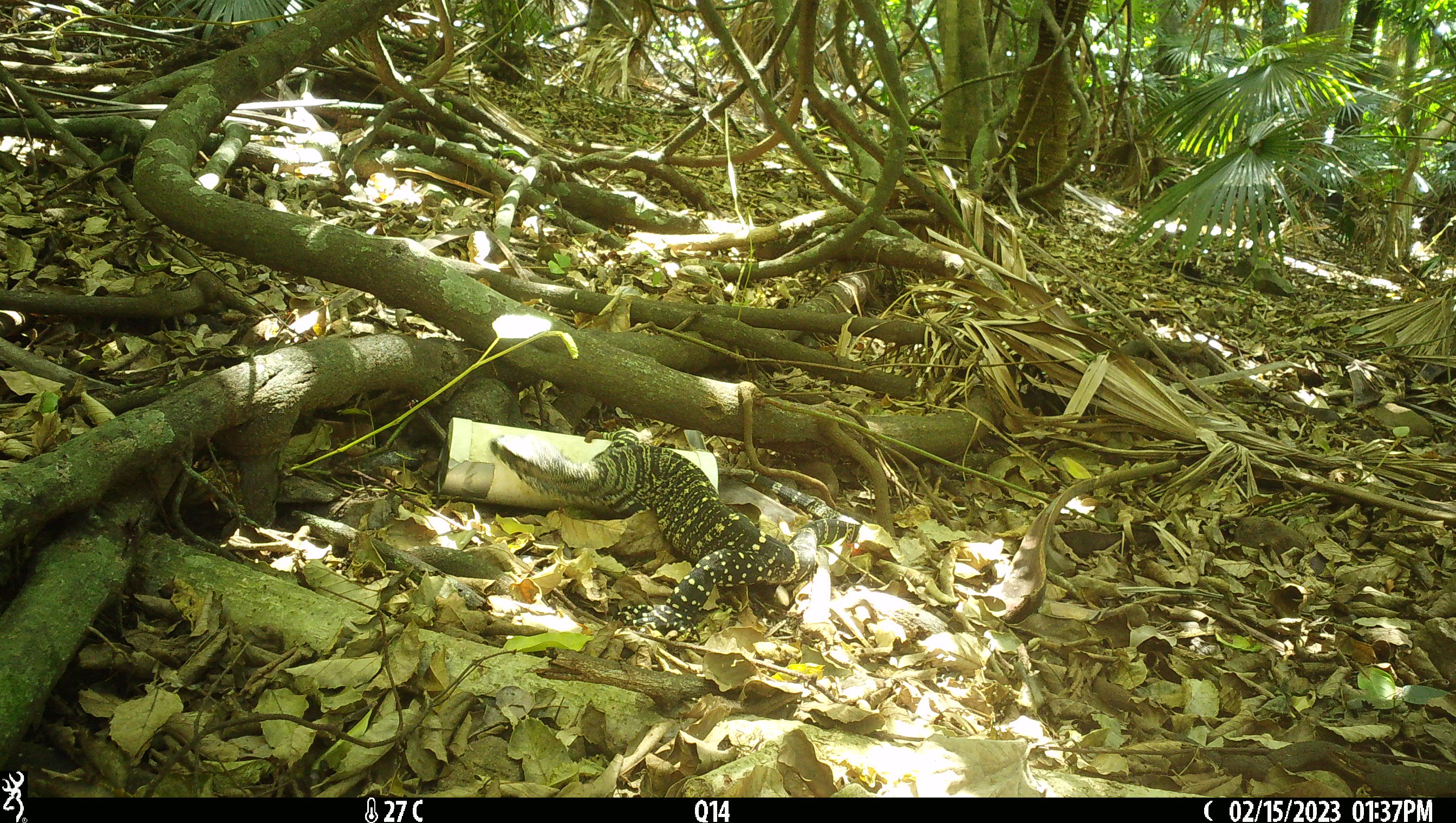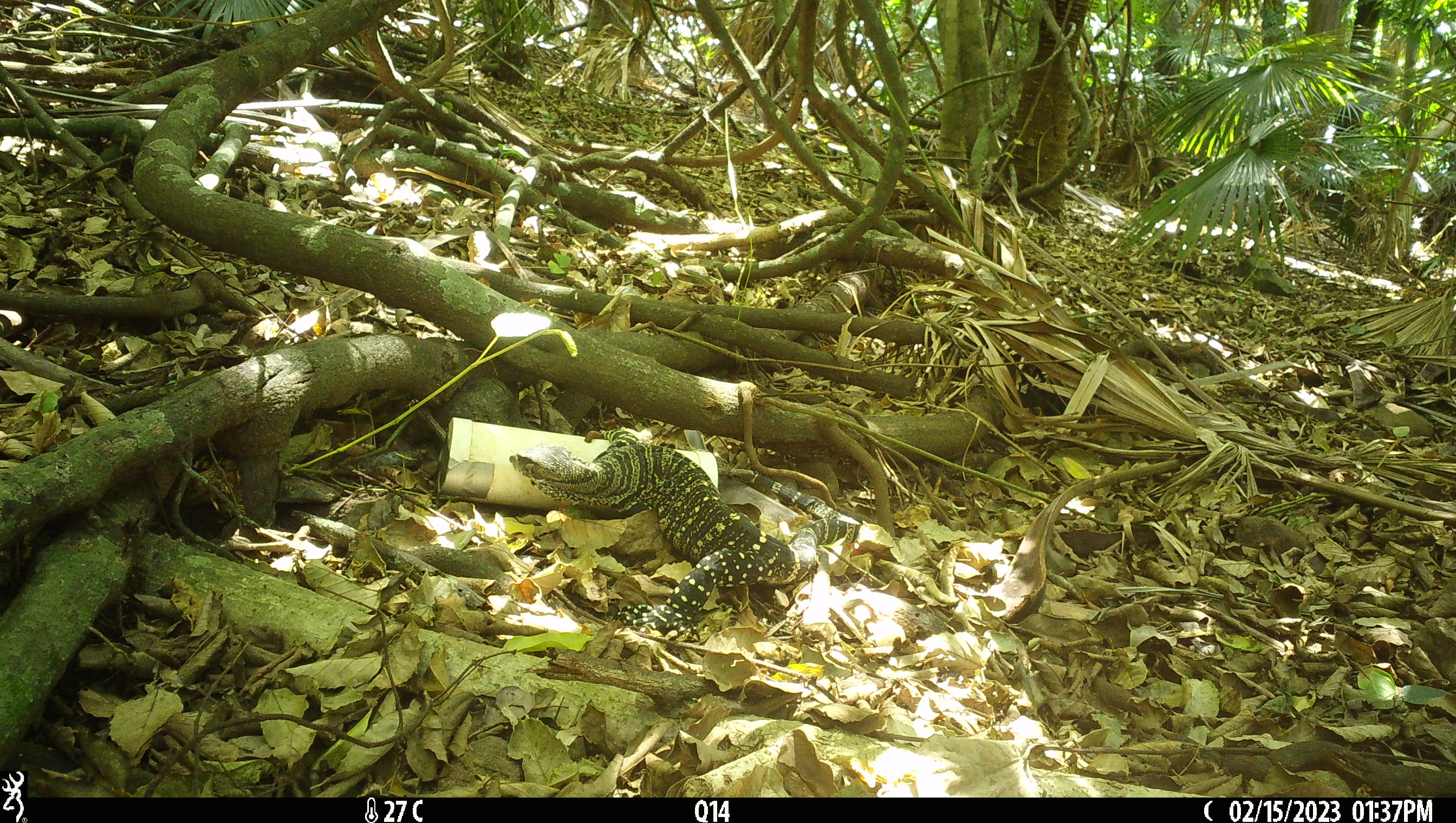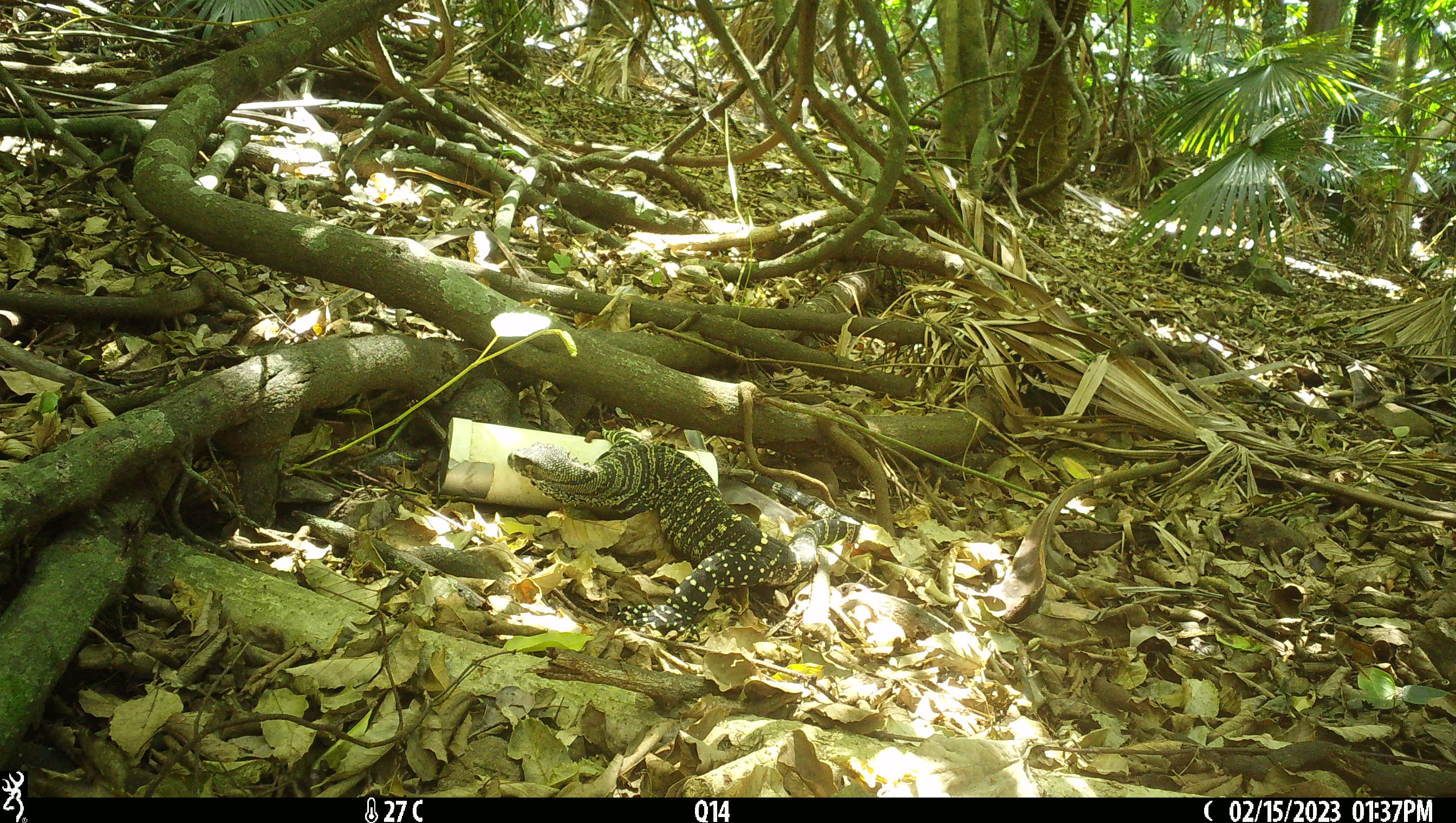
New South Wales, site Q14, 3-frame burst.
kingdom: Animalia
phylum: Chordata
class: Reptilia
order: Squamata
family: Varanidae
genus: Varanus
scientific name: Varanus varius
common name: lace monitor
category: goanna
Goanna (lace monitor) (Varanus varius).